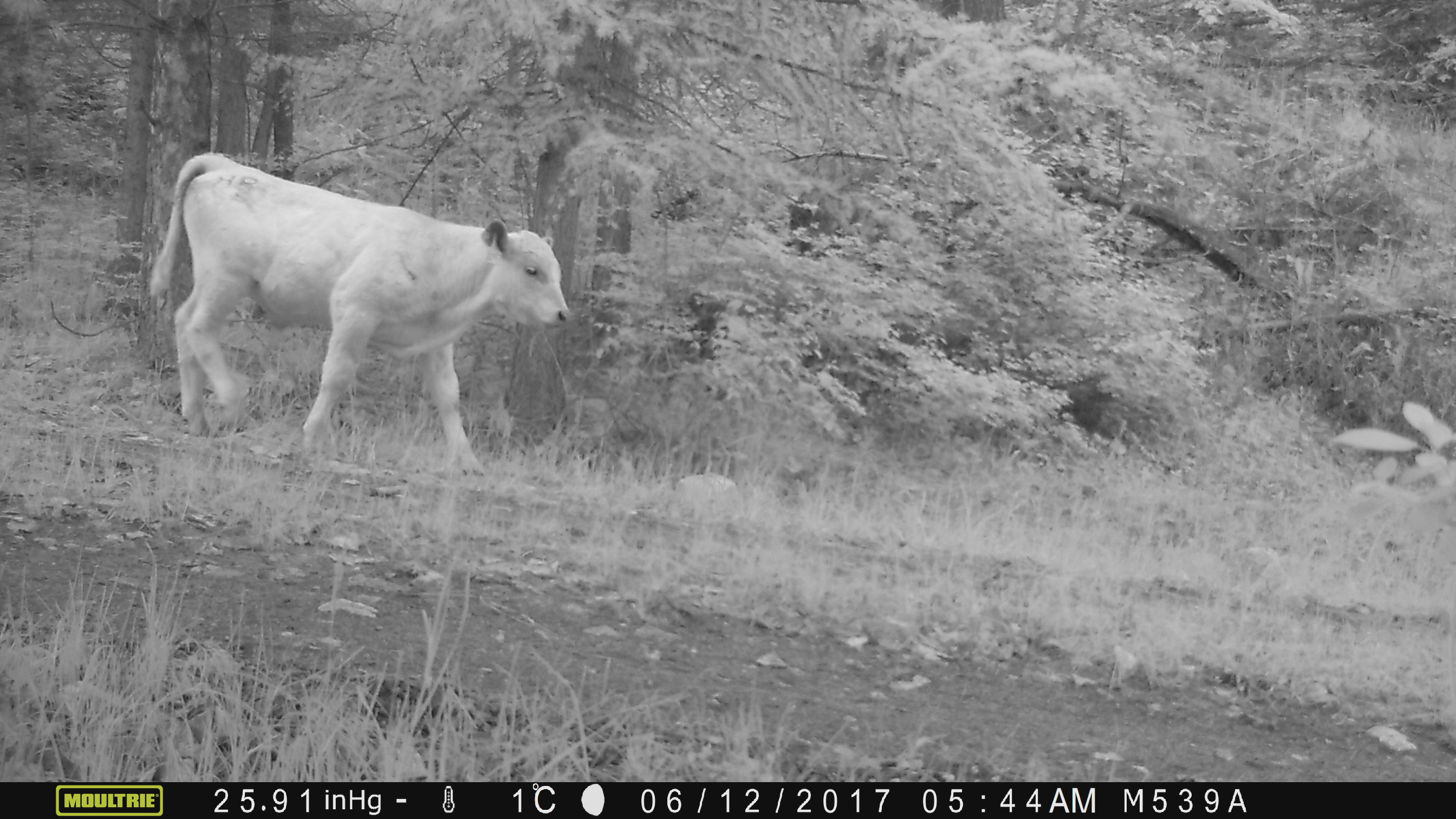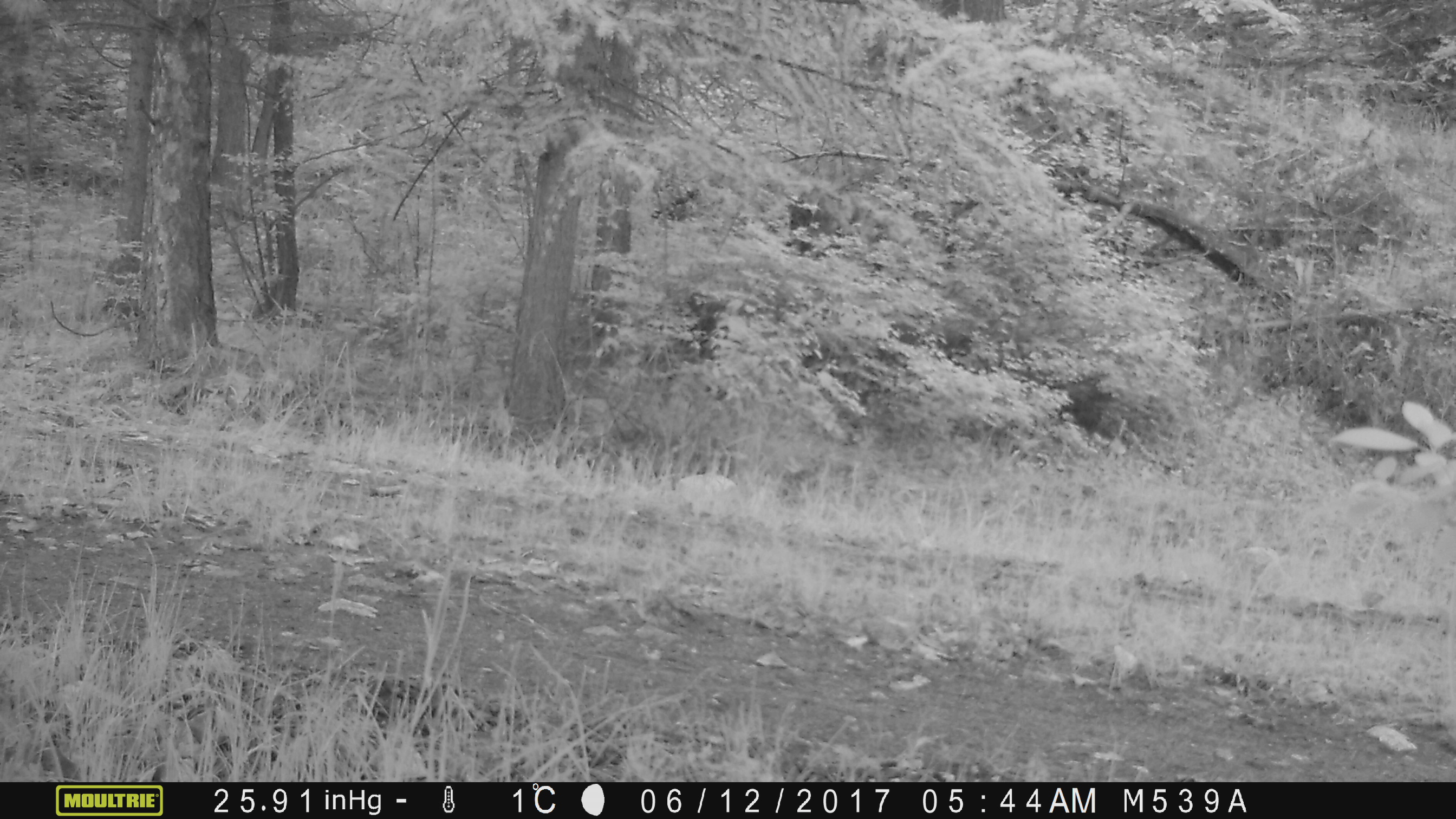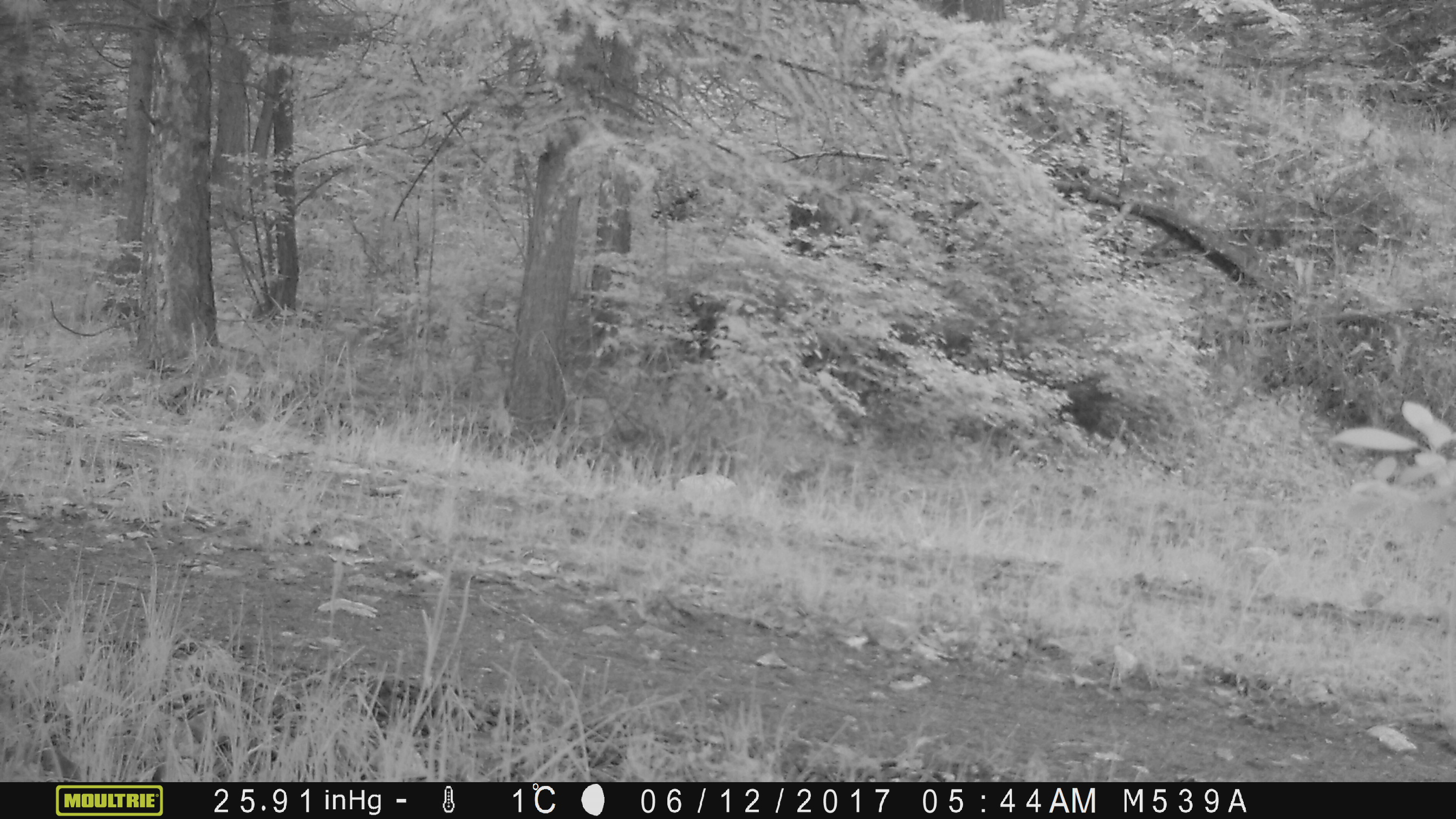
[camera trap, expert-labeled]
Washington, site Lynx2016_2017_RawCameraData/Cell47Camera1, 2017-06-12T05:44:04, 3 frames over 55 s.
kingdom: Animalia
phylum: Chordata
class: Mammalia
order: Artiodactyla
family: Bovidae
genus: Bos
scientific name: Bos taurus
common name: domestic cattle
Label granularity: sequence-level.